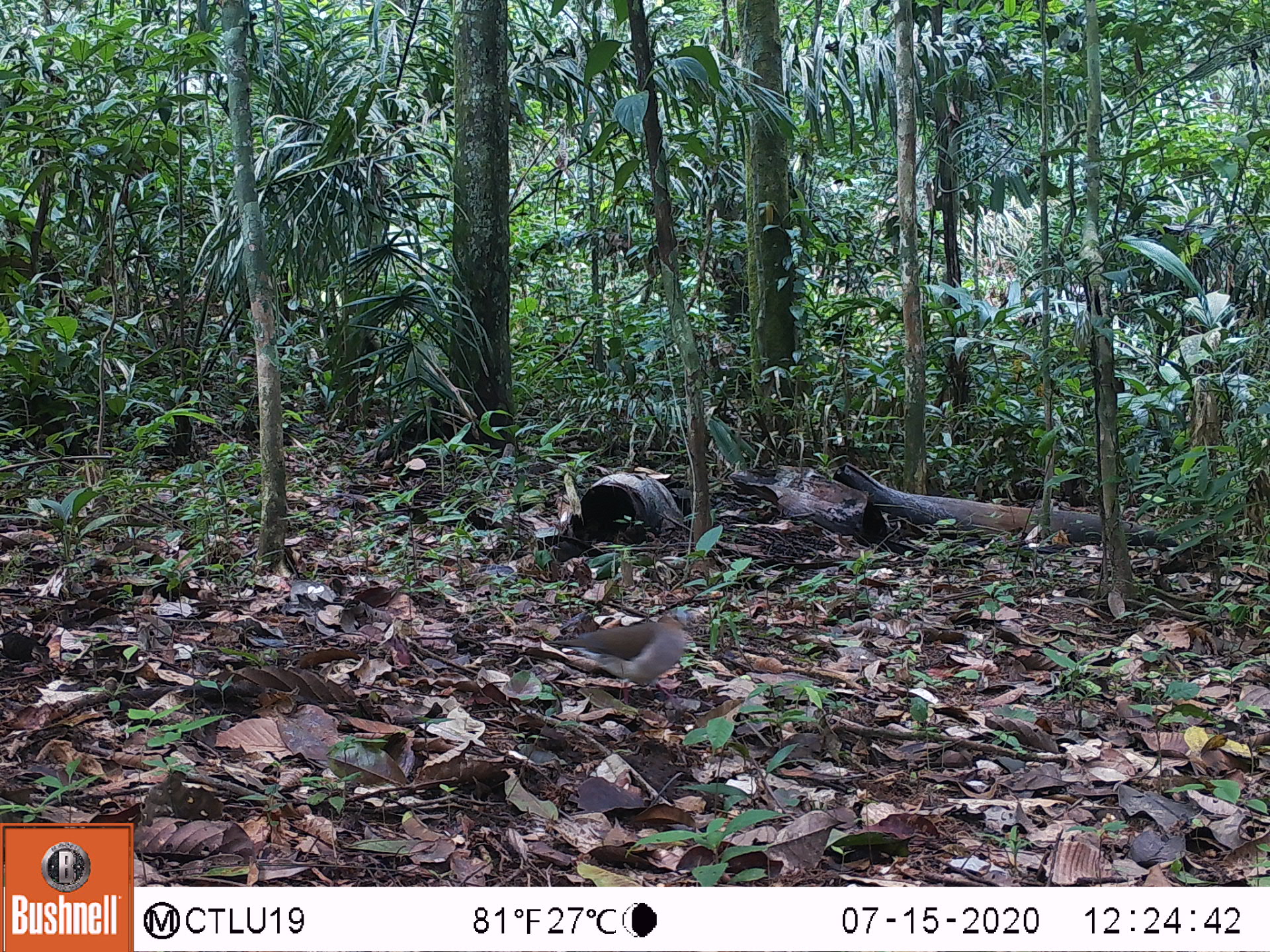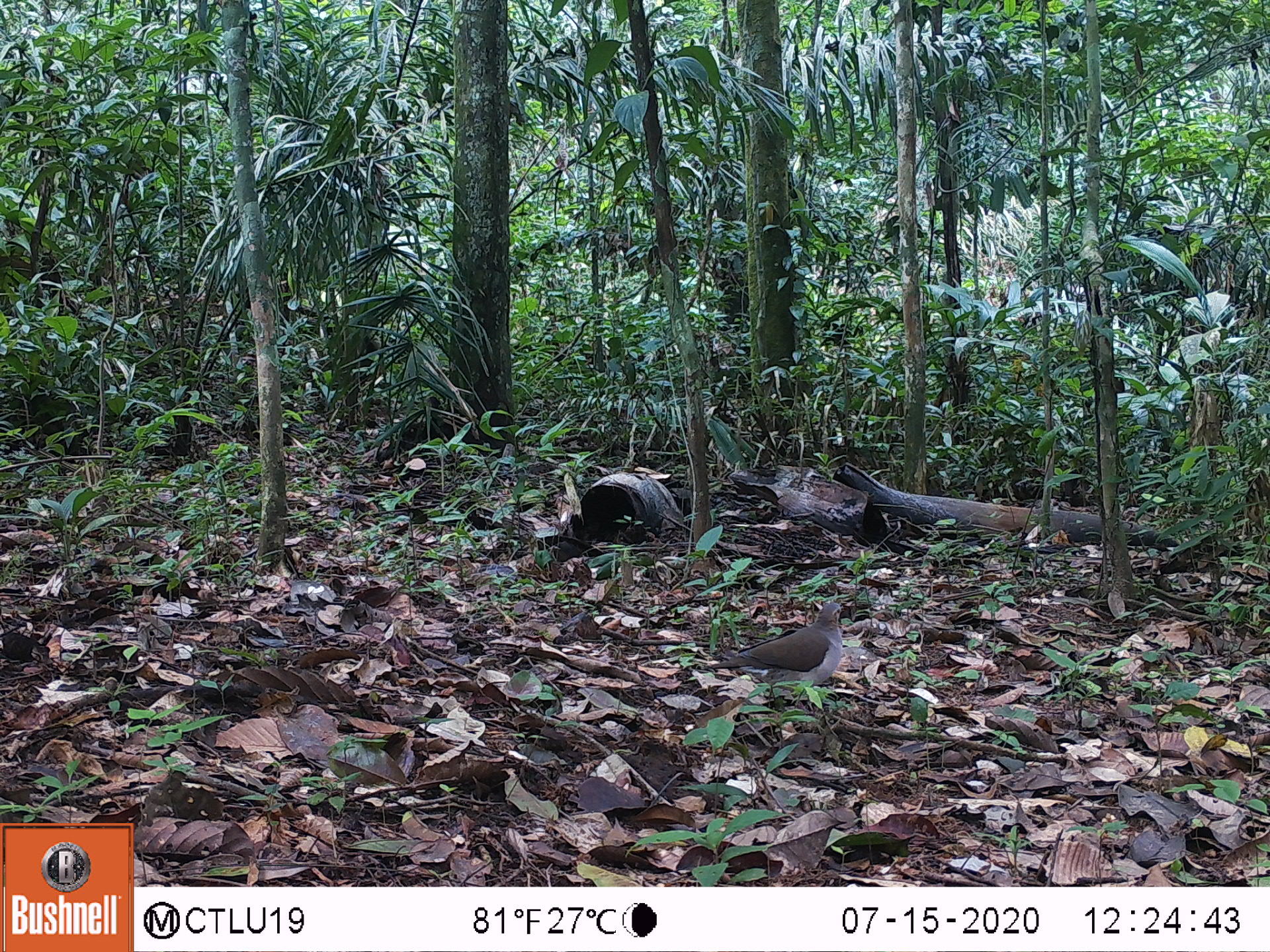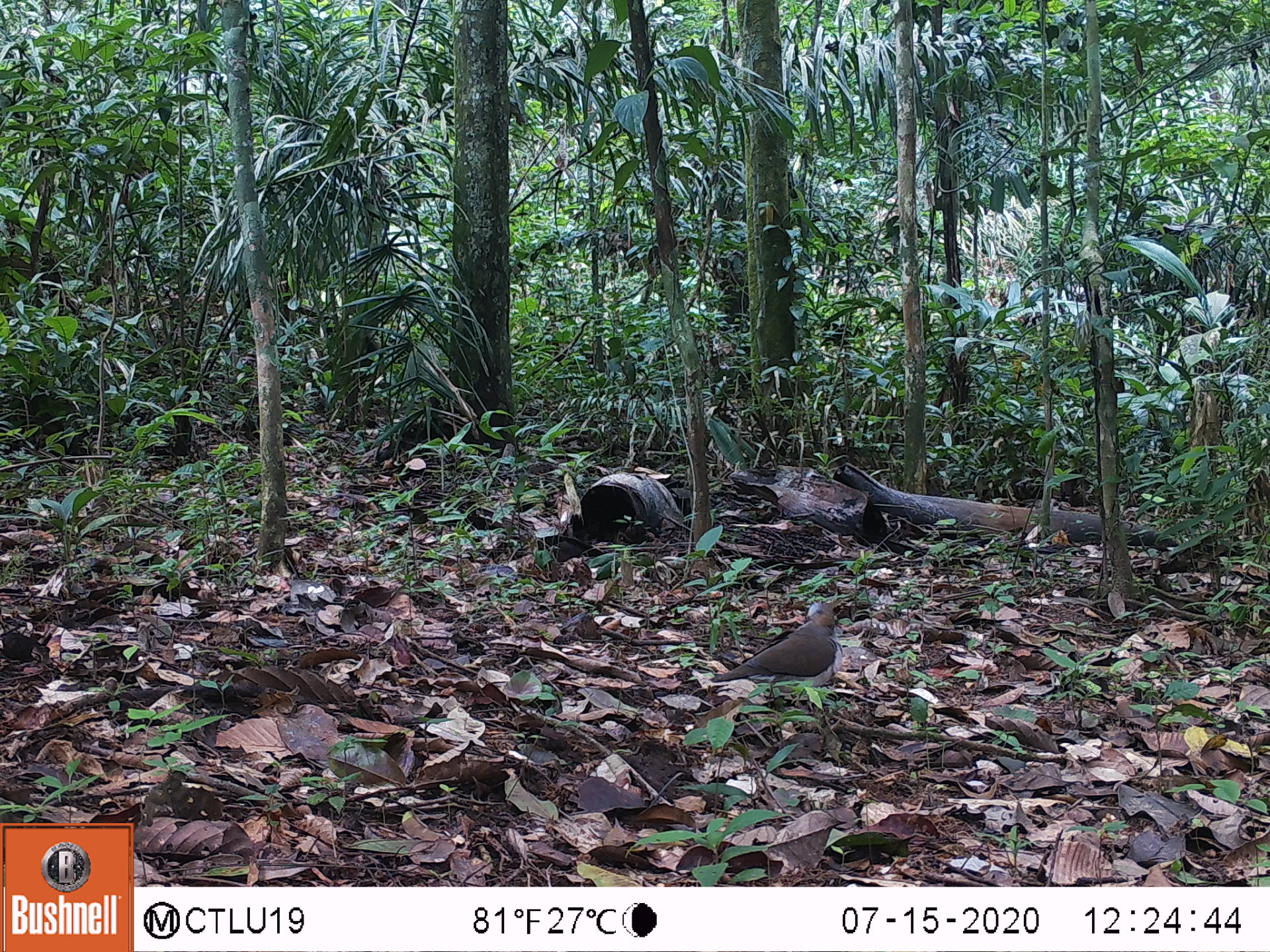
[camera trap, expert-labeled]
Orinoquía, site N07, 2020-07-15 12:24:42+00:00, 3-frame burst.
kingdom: Animalia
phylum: Chordata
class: Aves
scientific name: Aves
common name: bird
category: unknown bird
Unknown bird (bird) (Aves).